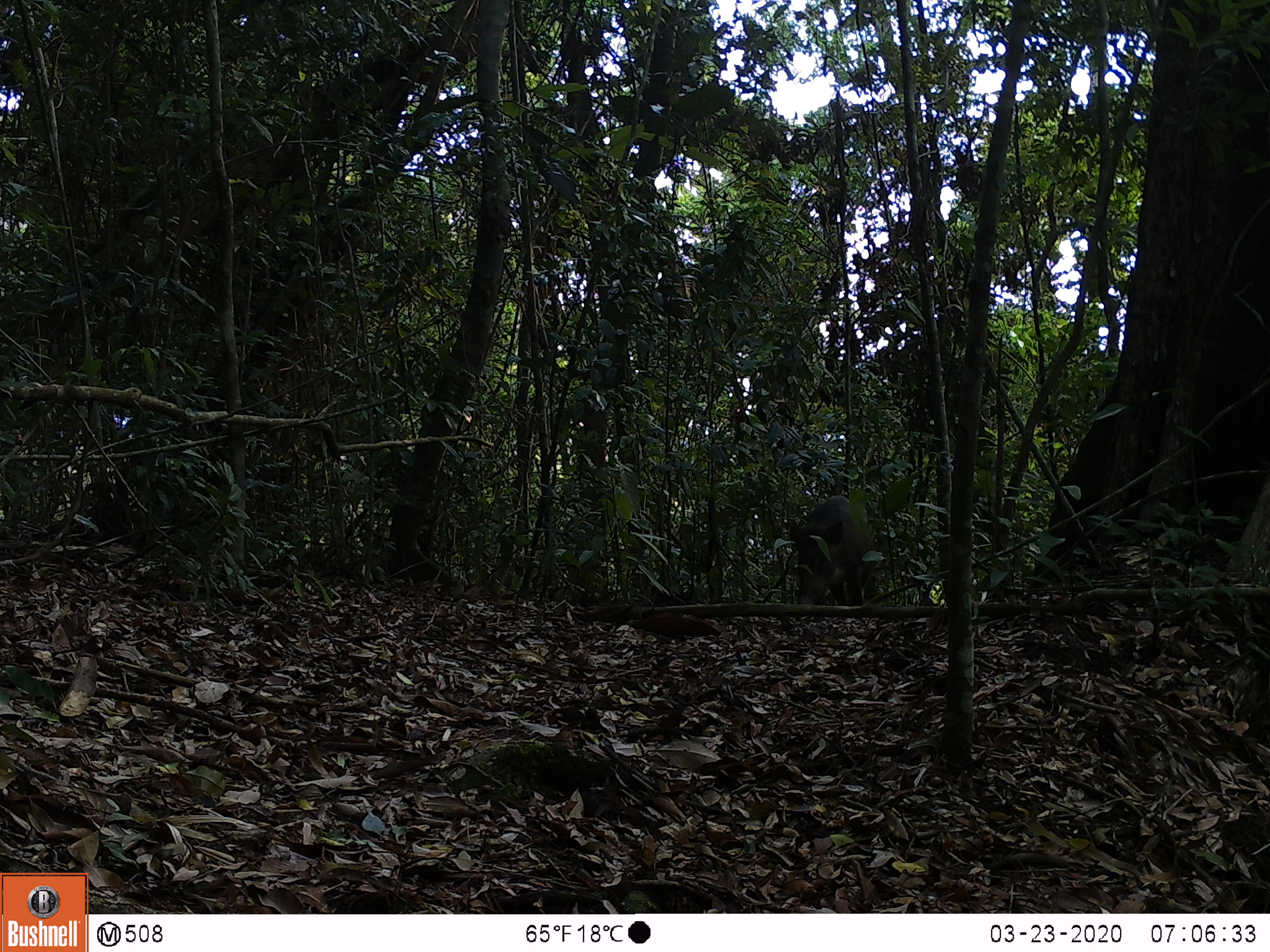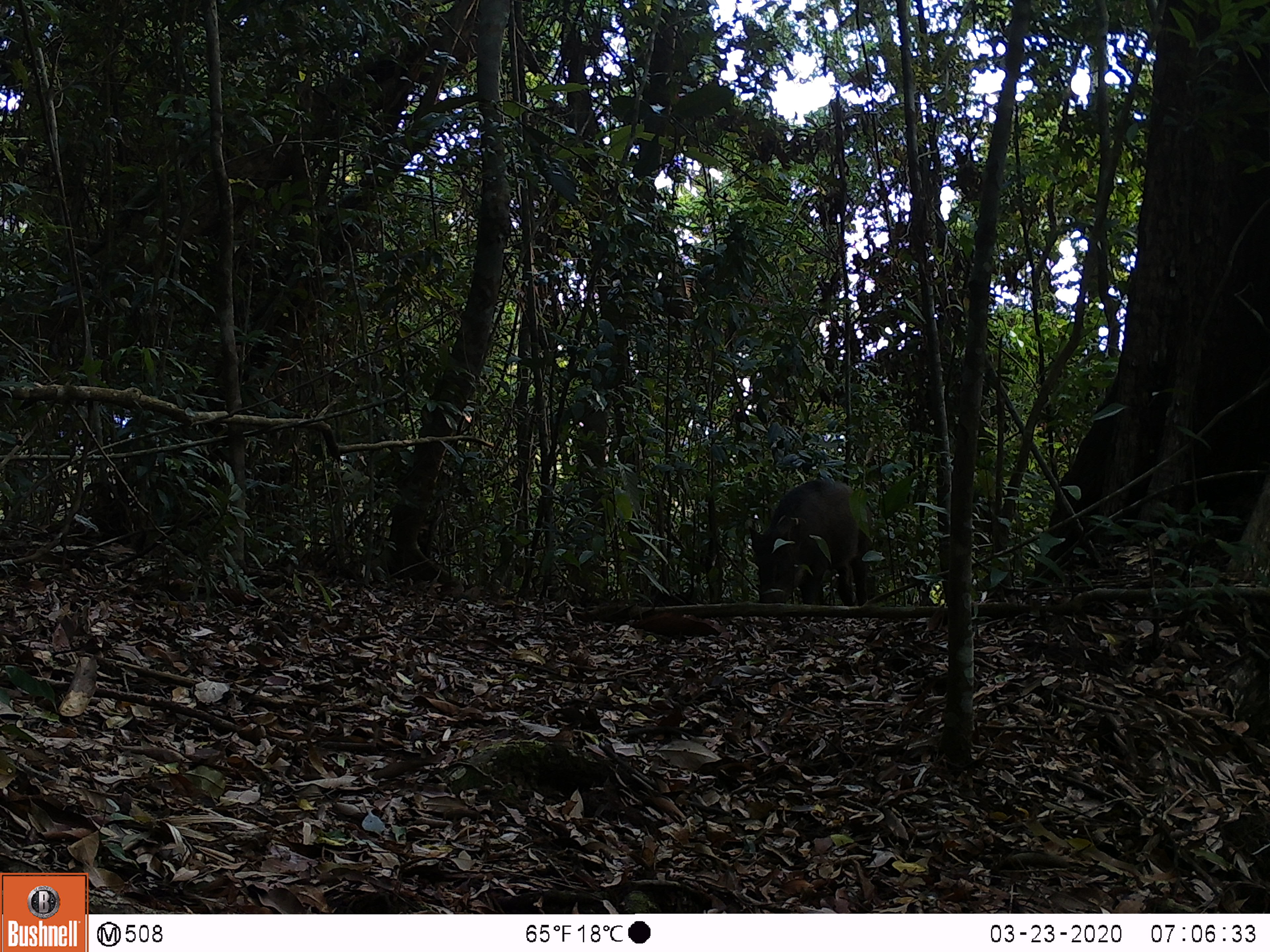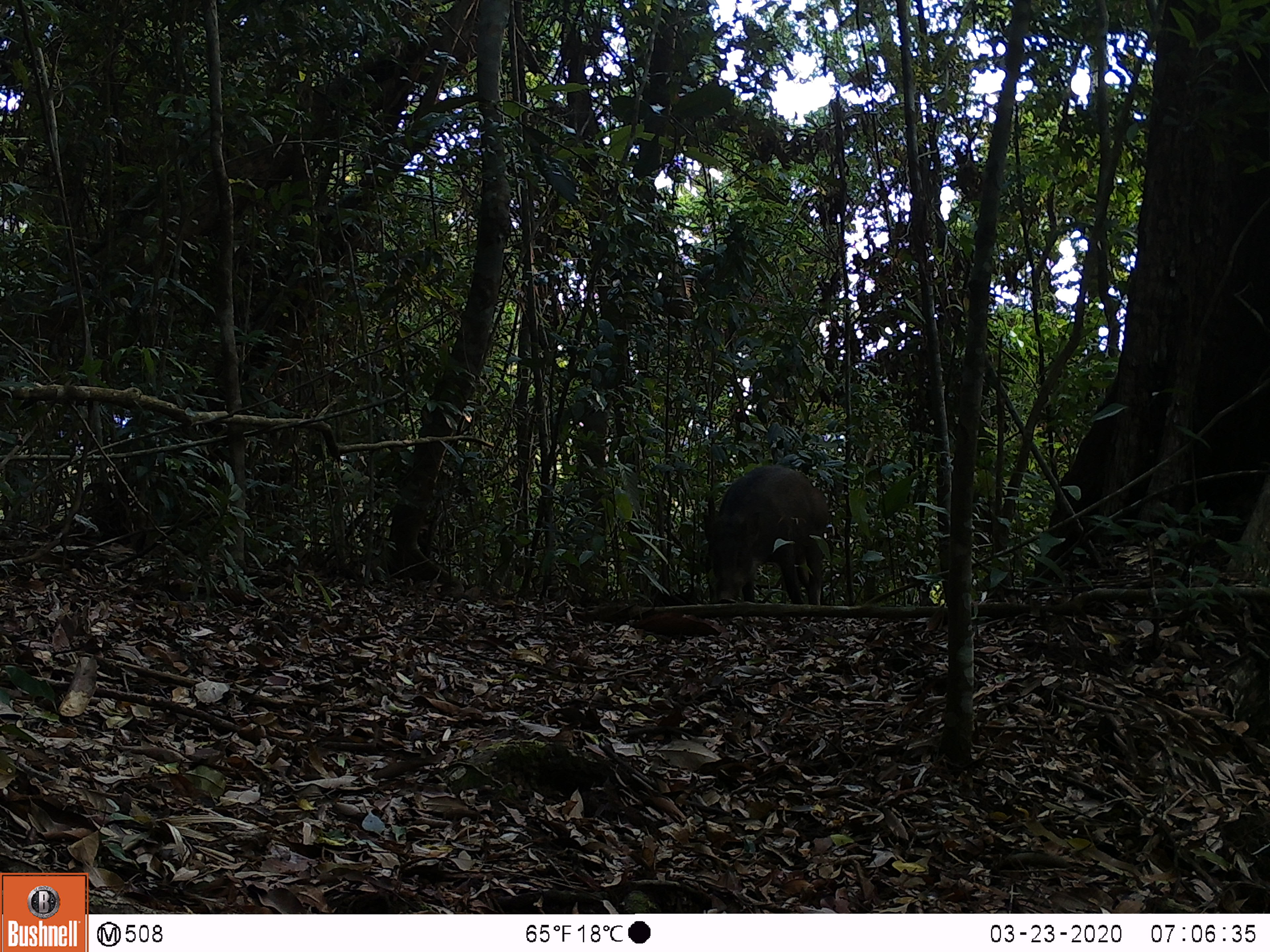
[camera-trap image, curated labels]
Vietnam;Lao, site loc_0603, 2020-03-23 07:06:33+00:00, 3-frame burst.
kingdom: Animalia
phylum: Chordata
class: Mammalia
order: Artiodactyla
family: Suidae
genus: Sus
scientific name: Sus scrofa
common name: eurasian wild pig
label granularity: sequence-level